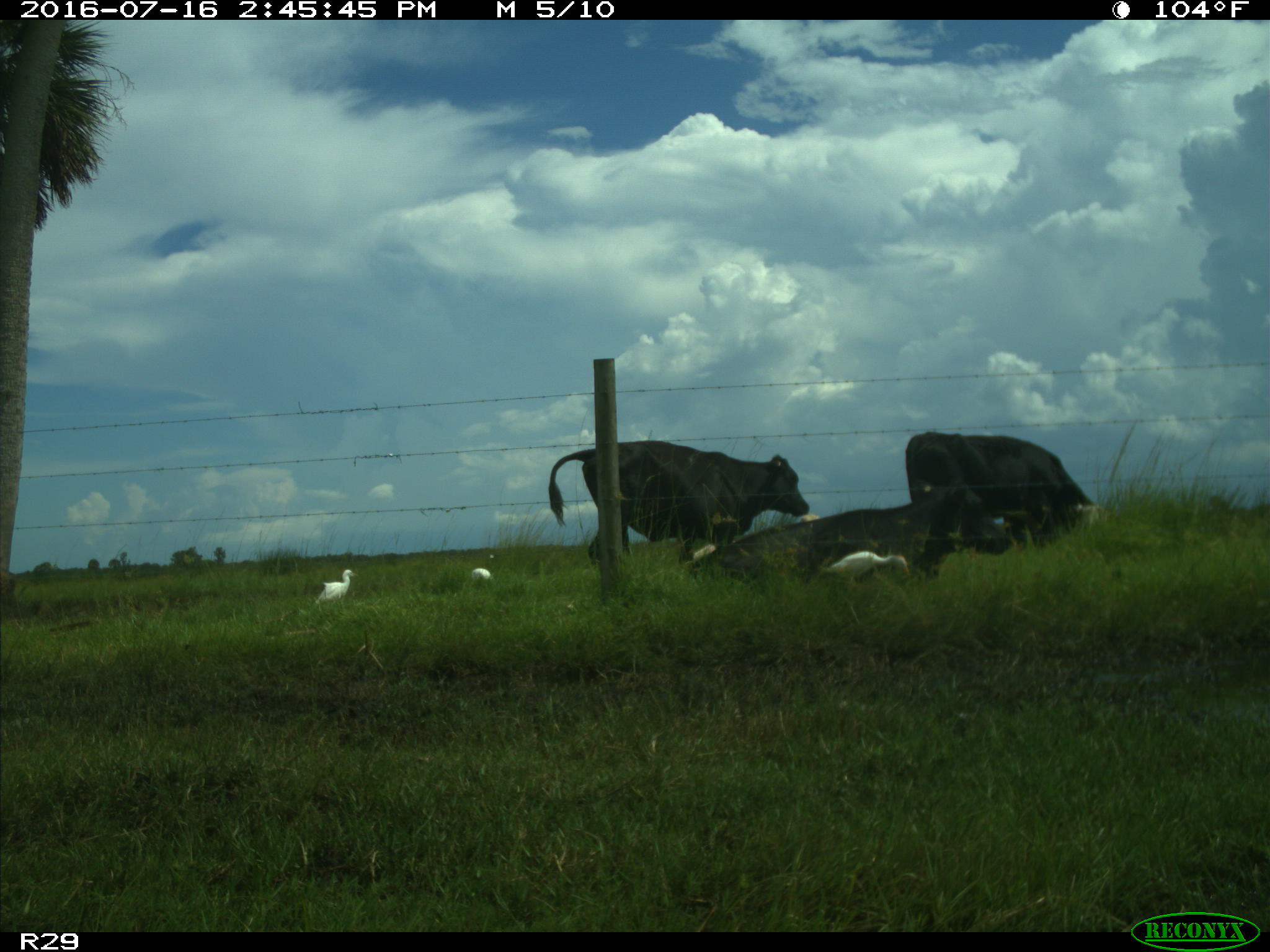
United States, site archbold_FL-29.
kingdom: Animalia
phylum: Chordata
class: Mammalia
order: Artiodactyla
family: Bovidae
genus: Bos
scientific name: Bos taurus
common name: domestic cow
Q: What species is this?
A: Bos taurus (domestic cow).